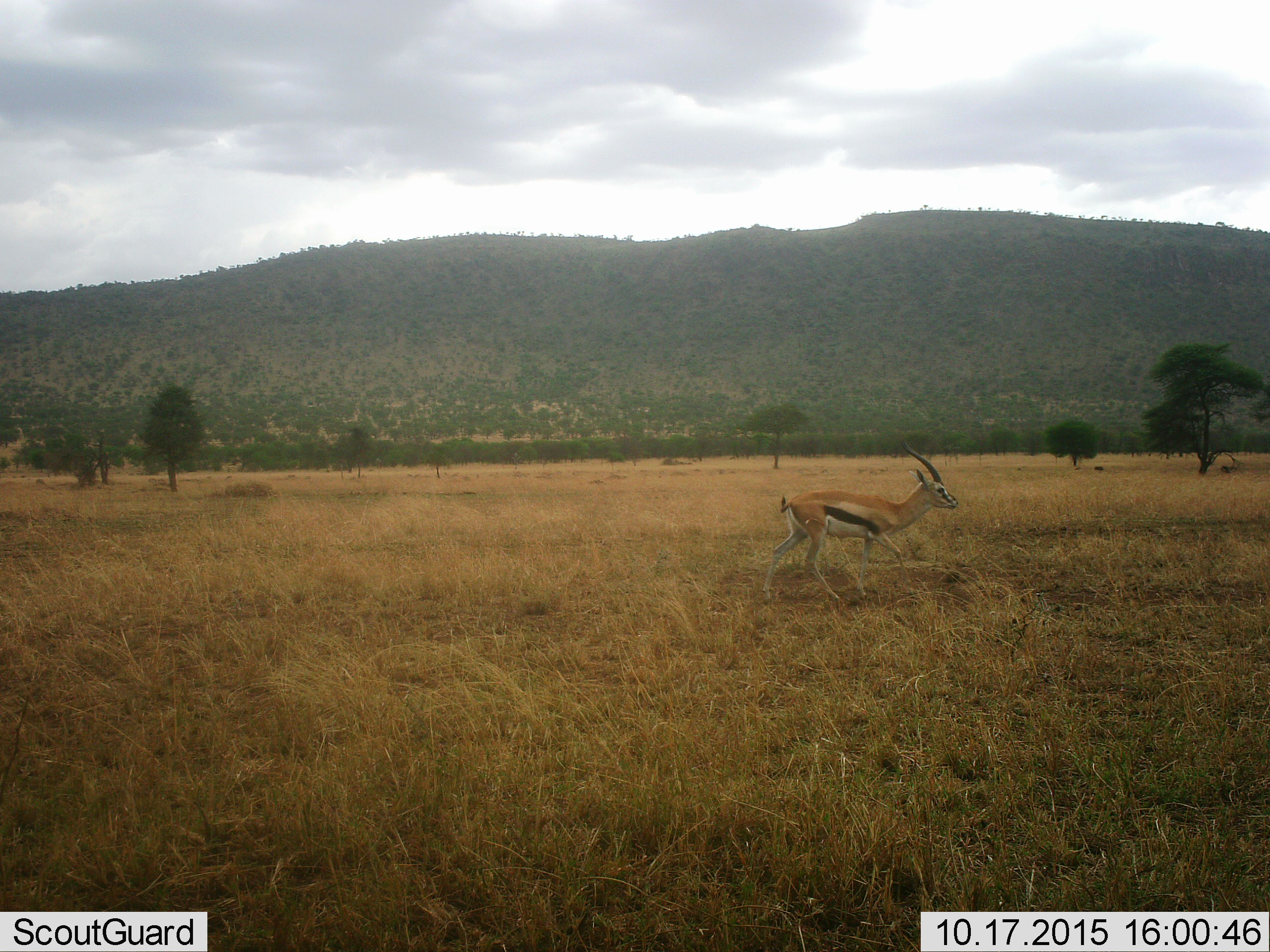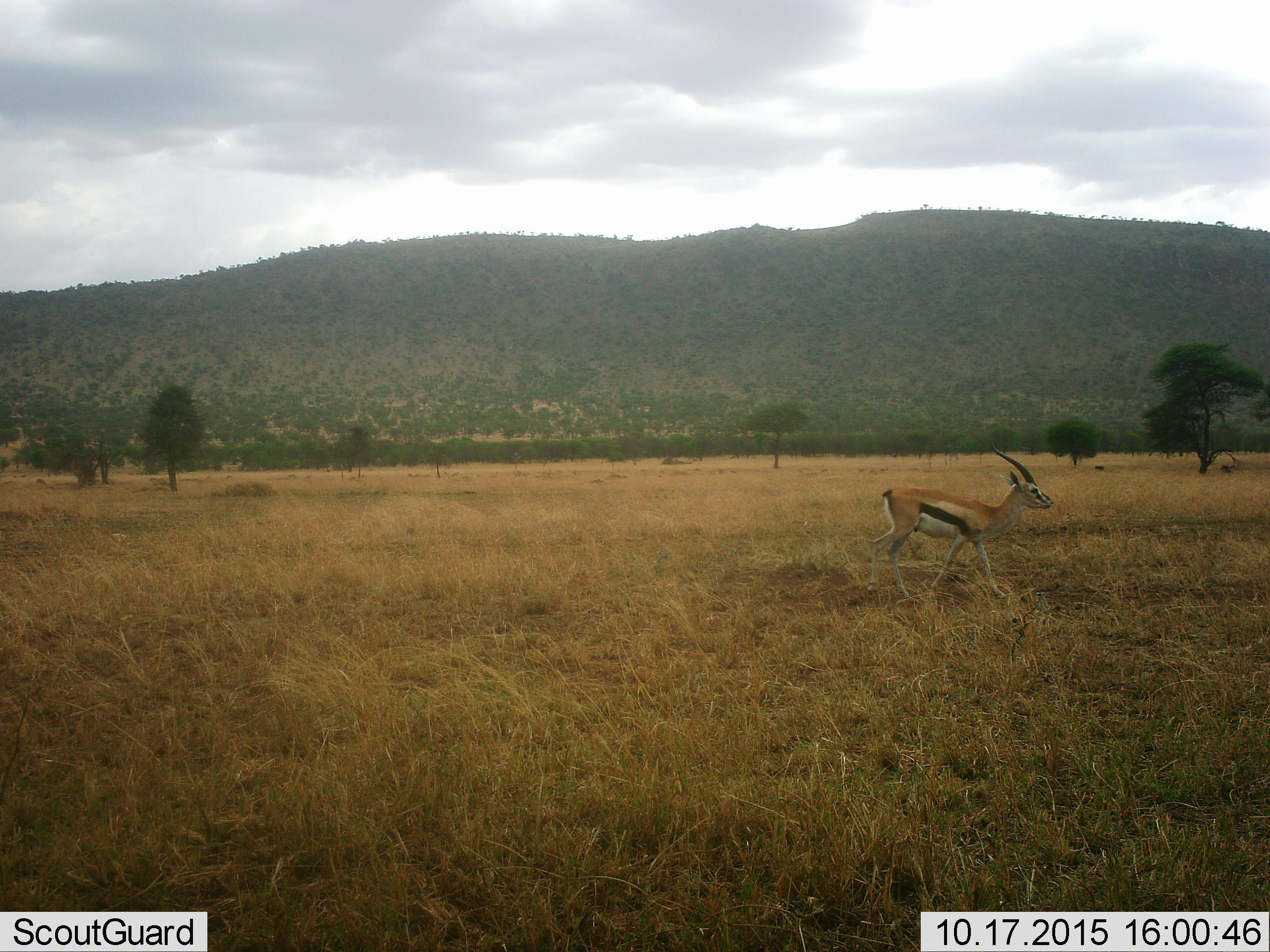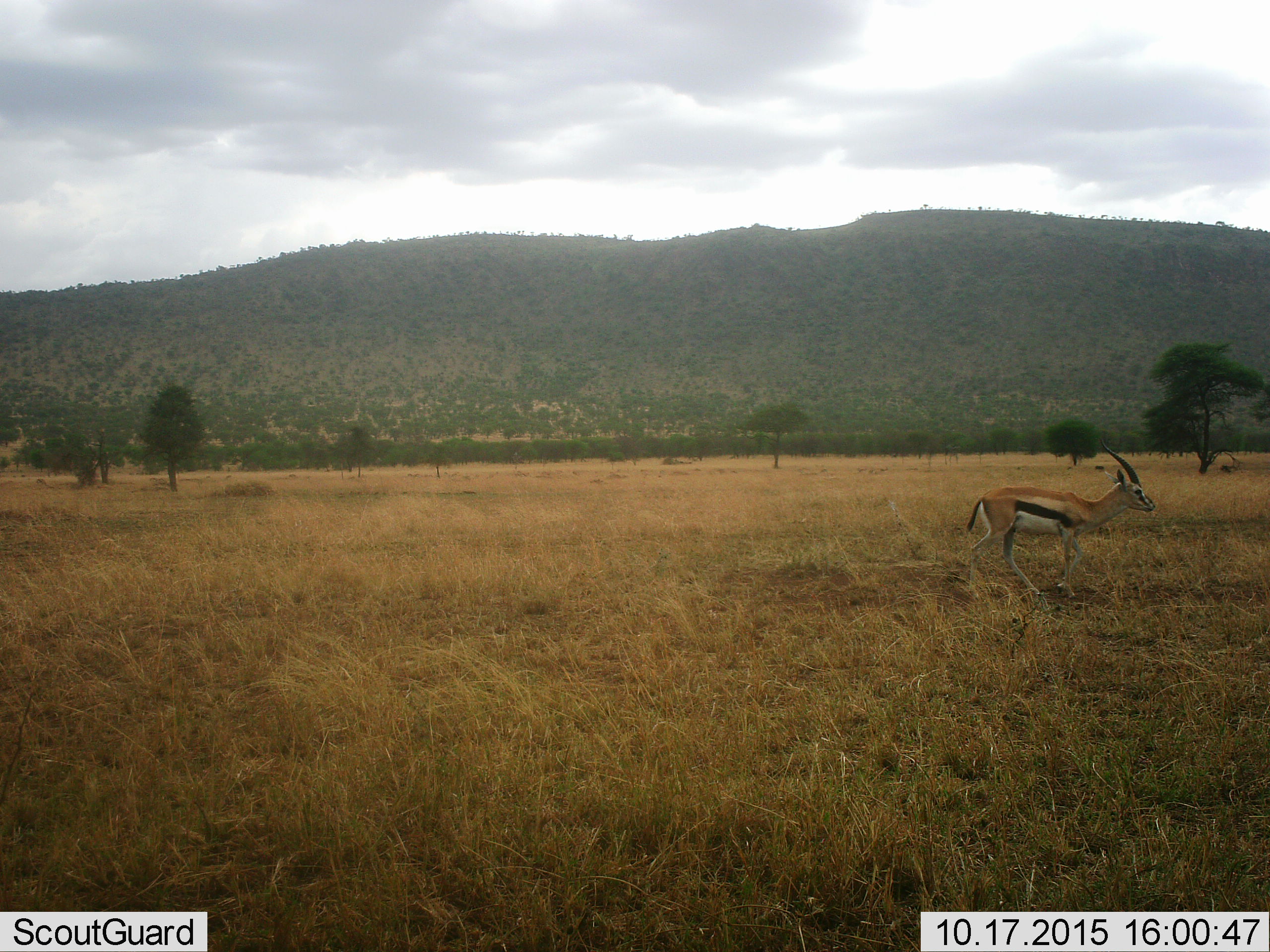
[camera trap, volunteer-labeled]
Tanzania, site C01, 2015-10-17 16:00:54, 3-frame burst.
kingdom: Animalia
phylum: Chordata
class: Mammalia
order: Artiodactyla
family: Bovidae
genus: Eudorcas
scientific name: Eudorcas thomsonii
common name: thomson's gazelle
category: gazellethomsons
Gazellethomsons (thomson's gazelle) (Eudorcas thomsonii), count 1. Behavior (volunteer vote fractions): standing 0%, resting 0%, moving 100%, interacting 0%. Young present (vote fraction): 0%. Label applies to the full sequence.